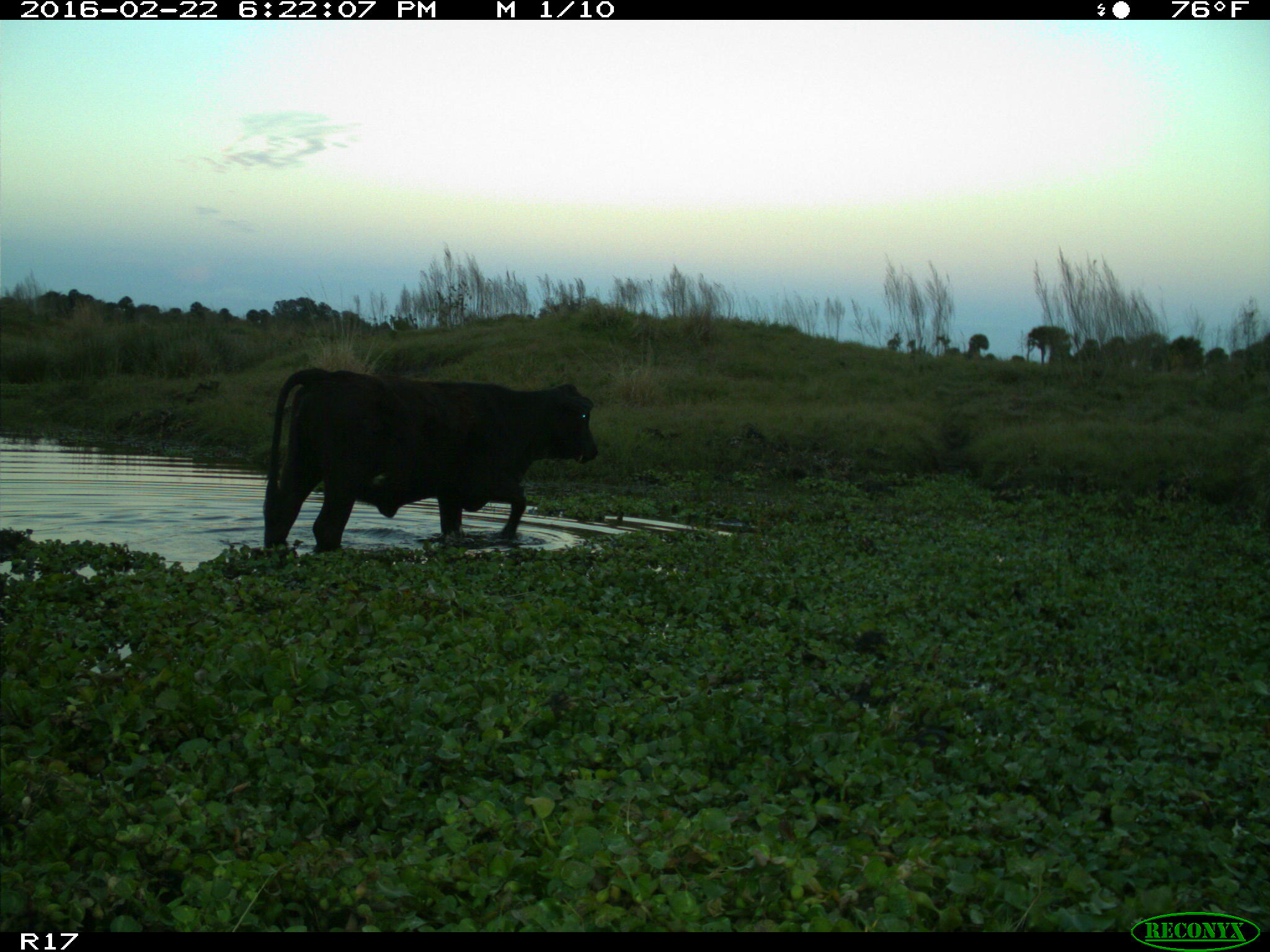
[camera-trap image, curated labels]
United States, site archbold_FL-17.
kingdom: Animalia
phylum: Chordata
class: Mammalia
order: Artiodactyla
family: Bovidae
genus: Bos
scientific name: Bos taurus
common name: domestic cow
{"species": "Bos taurus (domestic cow)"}